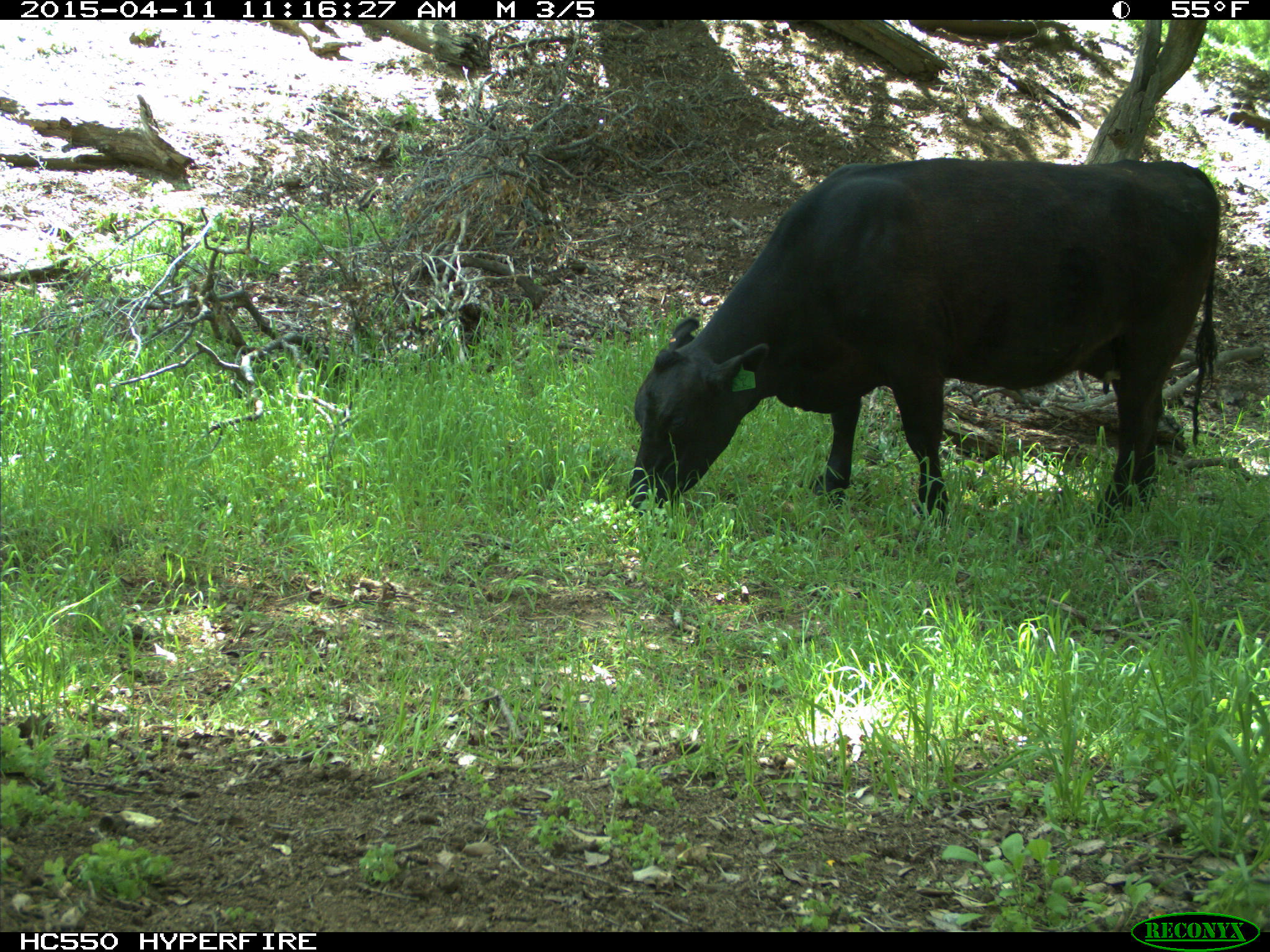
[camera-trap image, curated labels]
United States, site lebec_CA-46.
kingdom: Animalia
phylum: Chordata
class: Mammalia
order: Artiodactyla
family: Bovidae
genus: Bos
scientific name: Bos taurus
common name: domestic cow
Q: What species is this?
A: Bos taurus (domestic cow).